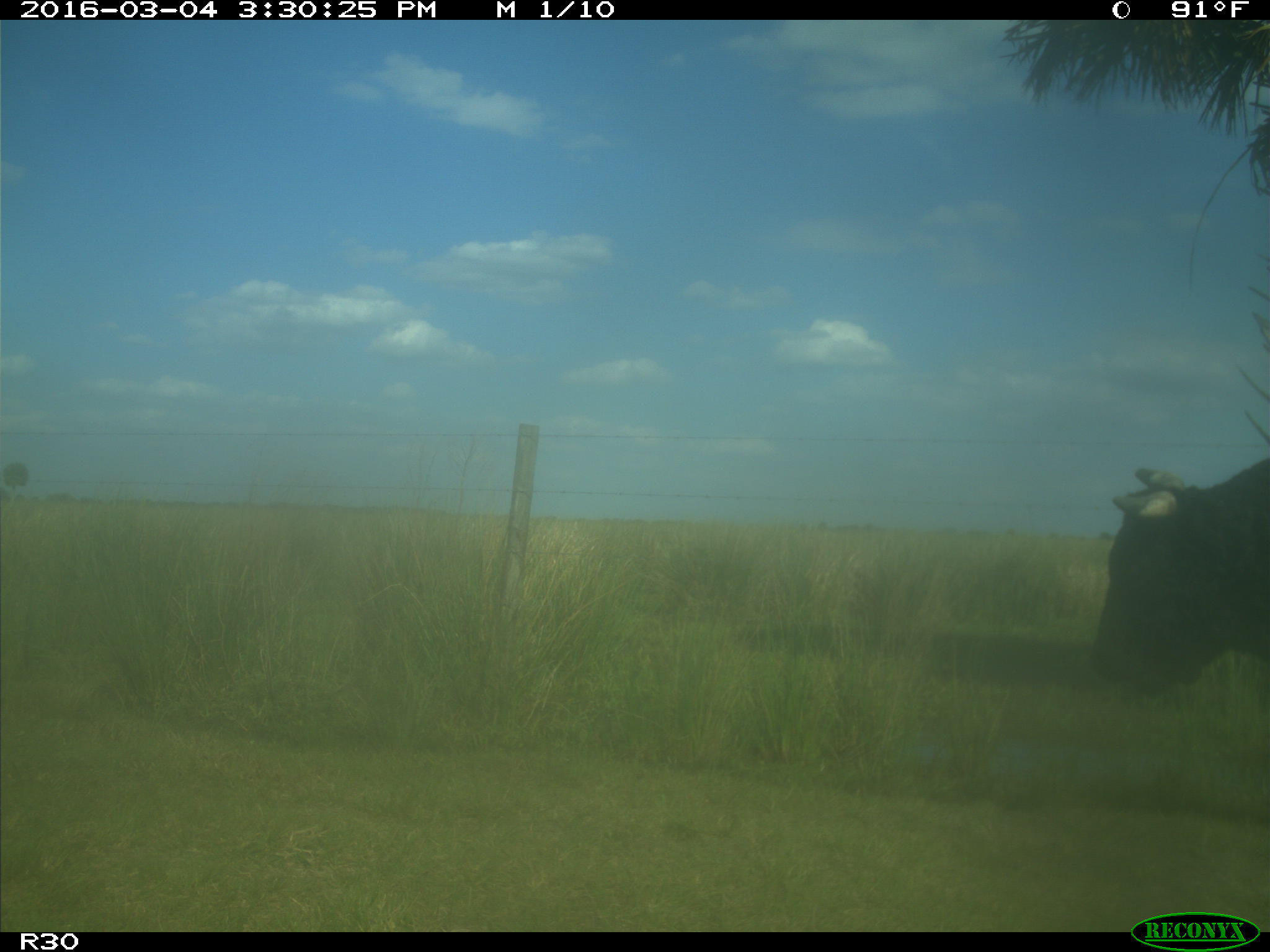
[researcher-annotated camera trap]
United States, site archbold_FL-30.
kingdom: Animalia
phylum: Chordata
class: Mammalia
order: Artiodactyla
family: Bovidae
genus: Bos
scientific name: Bos taurus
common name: domestic cow